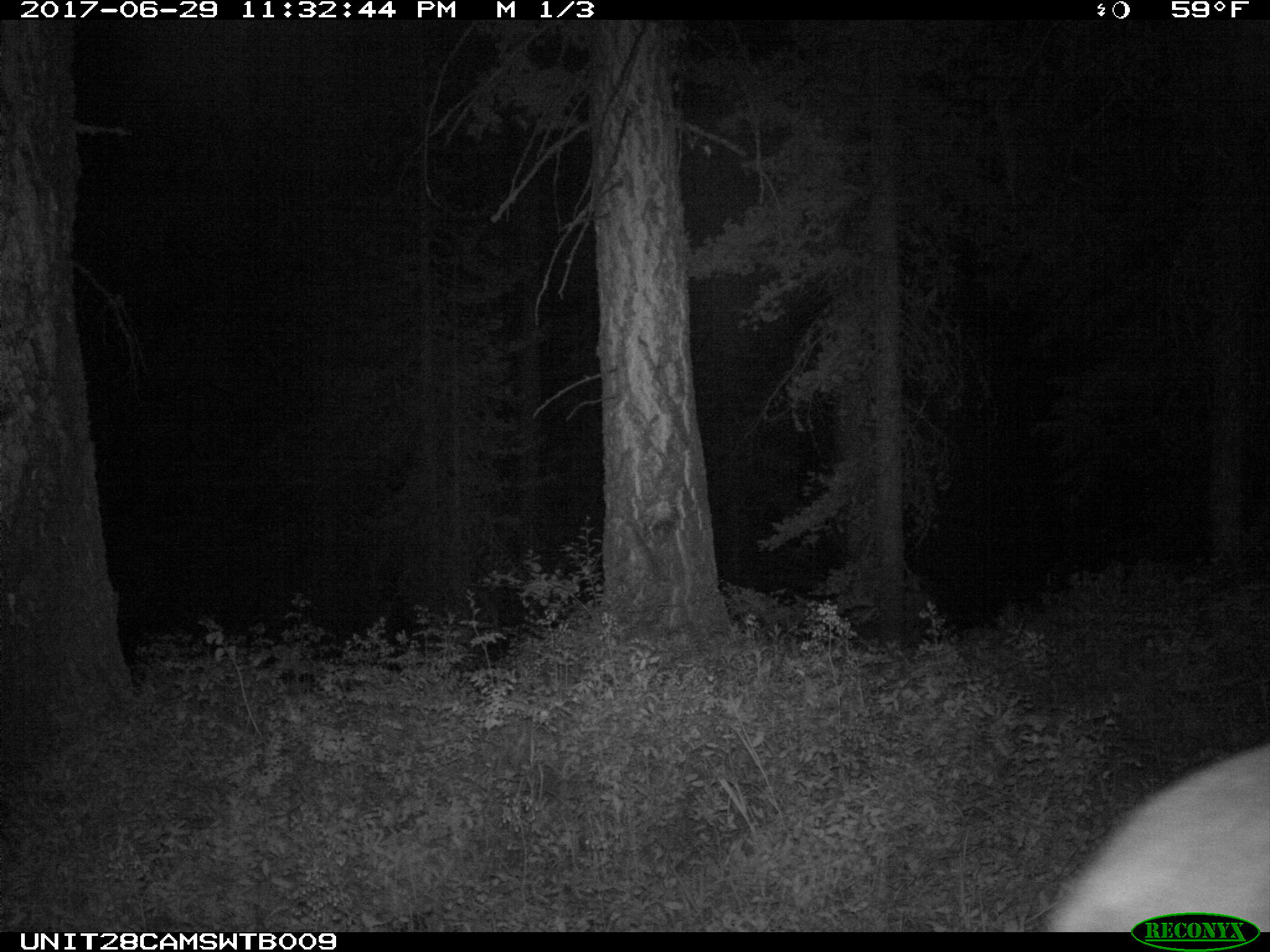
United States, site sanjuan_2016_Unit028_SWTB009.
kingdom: Animalia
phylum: Chordata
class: Mammalia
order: Artiodactyla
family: Cervidae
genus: Cervus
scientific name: Cervus elaphus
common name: red deer